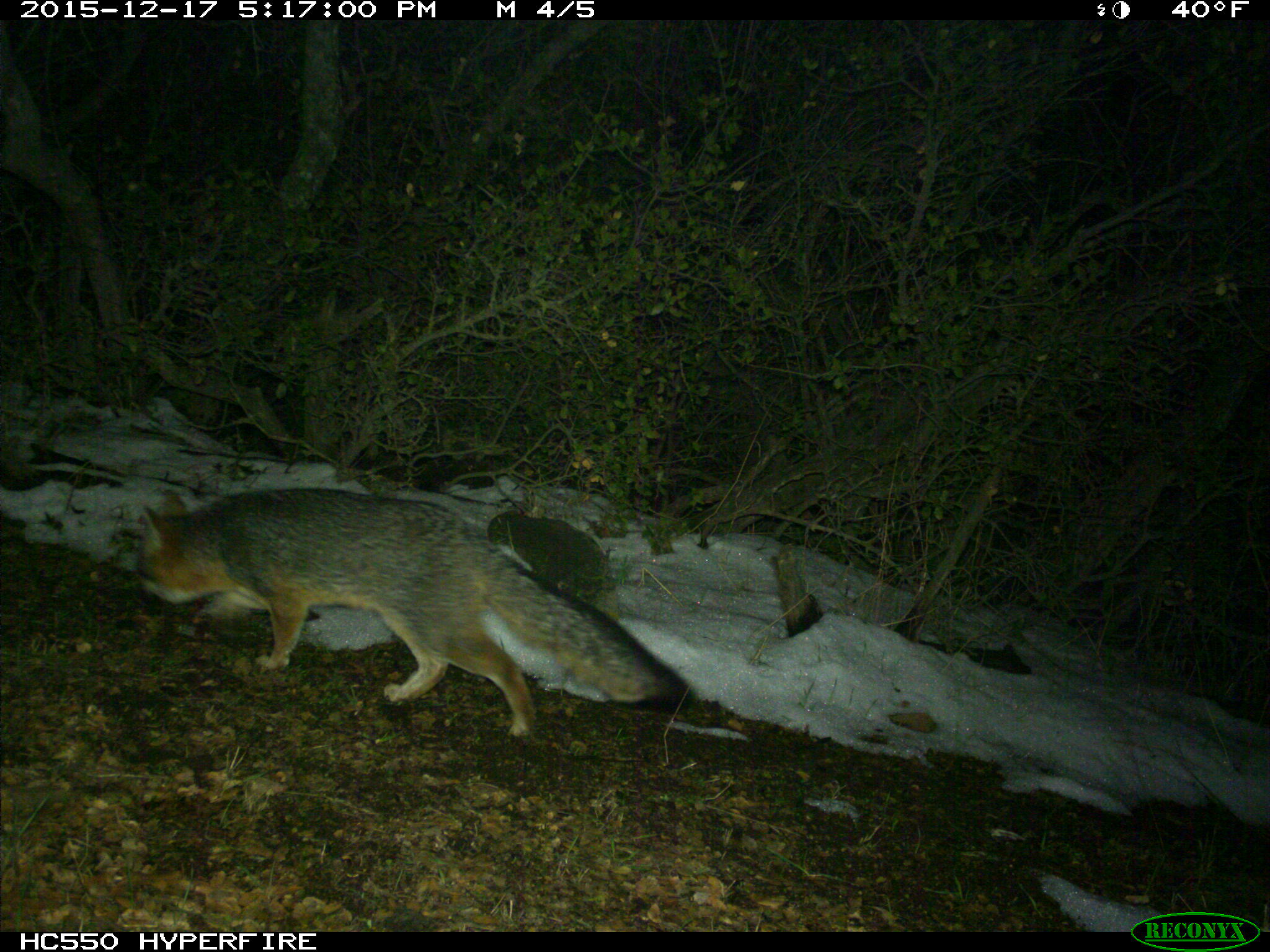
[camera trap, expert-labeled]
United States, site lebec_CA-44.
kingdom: Animalia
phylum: Chordata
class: Mammalia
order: Carnivora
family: Canidae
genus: Urocyon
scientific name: Urocyon cinereoargenteus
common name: gray fox